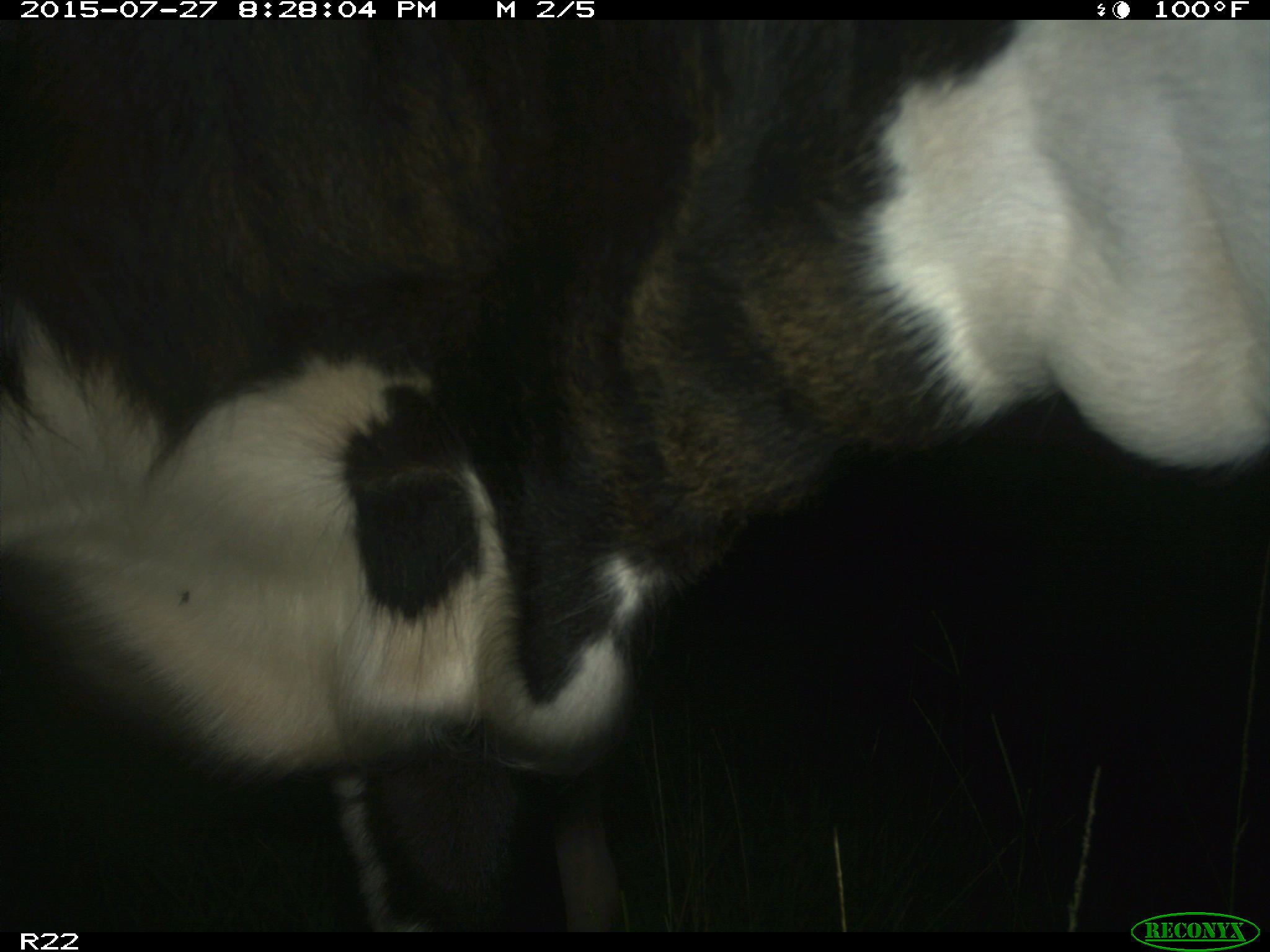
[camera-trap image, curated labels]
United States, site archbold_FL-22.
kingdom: Animalia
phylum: Chordata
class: Mammalia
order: Artiodactyla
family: Bovidae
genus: Bos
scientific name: Bos taurus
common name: domestic cow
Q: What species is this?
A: Bos taurus (domestic cow).